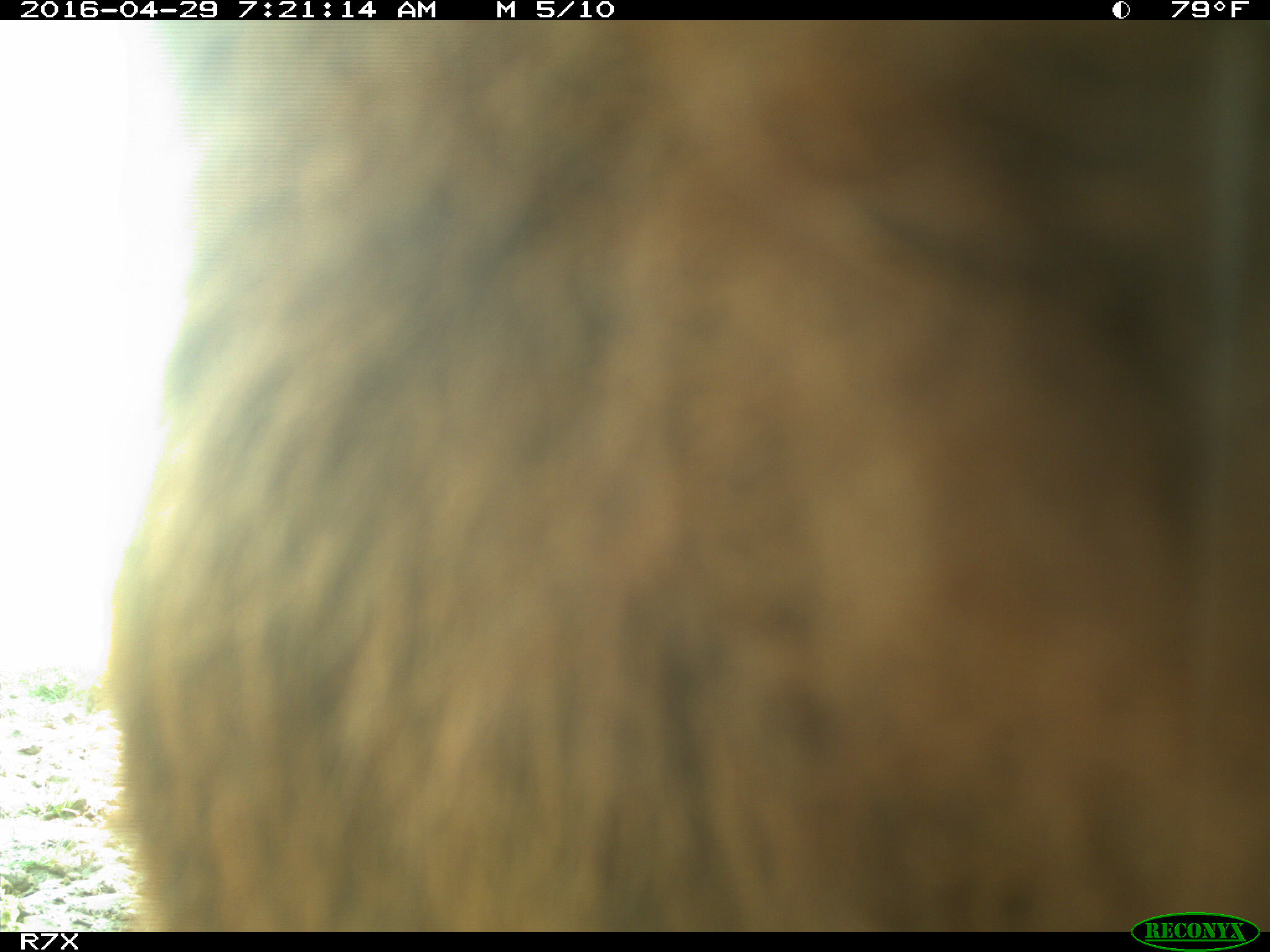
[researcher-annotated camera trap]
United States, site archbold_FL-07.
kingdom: Animalia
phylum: Chordata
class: Mammalia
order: Artiodactyla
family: Bovidae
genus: Bos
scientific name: Bos taurus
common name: domestic cow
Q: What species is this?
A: Bos taurus (domestic cow).